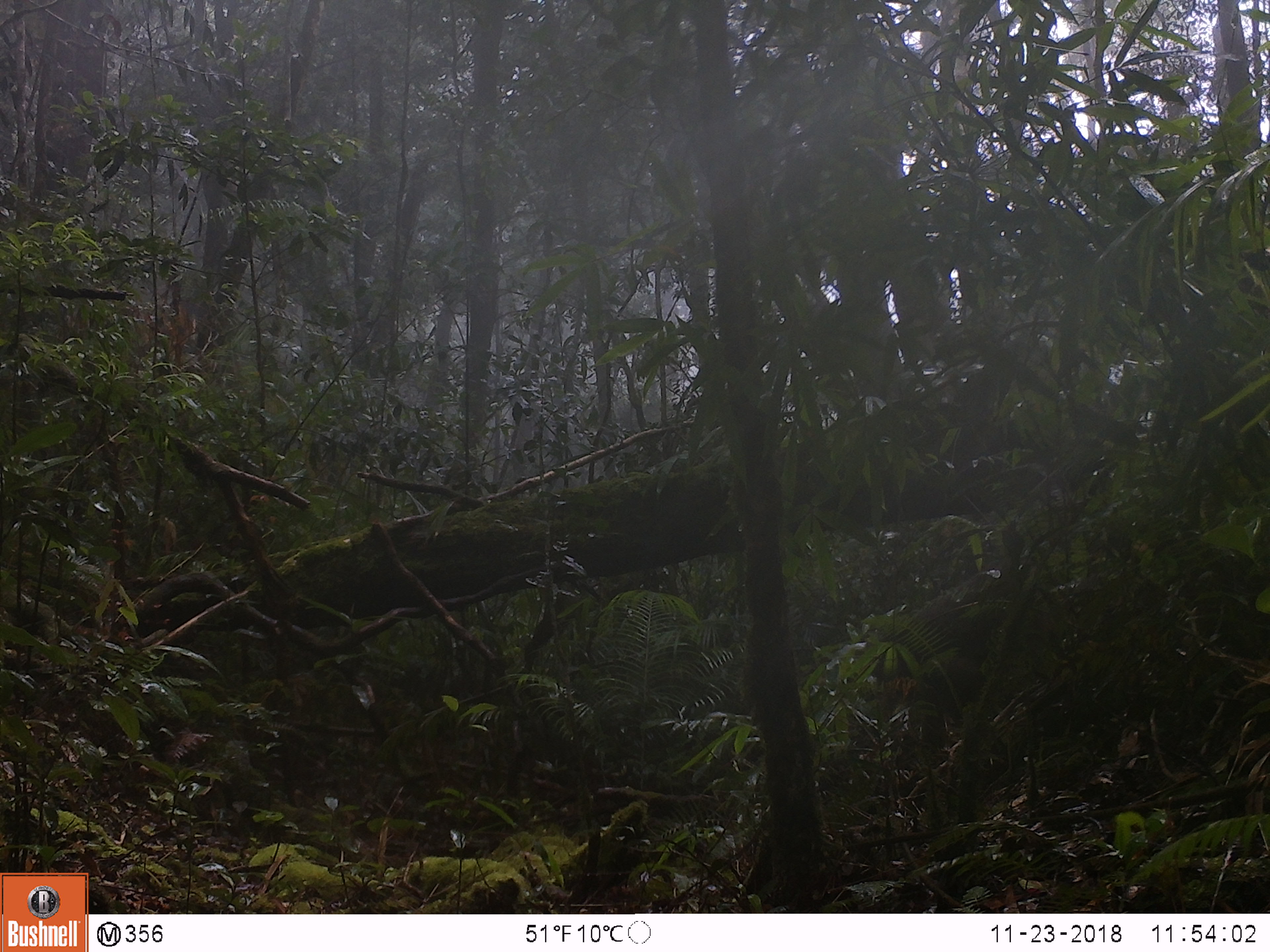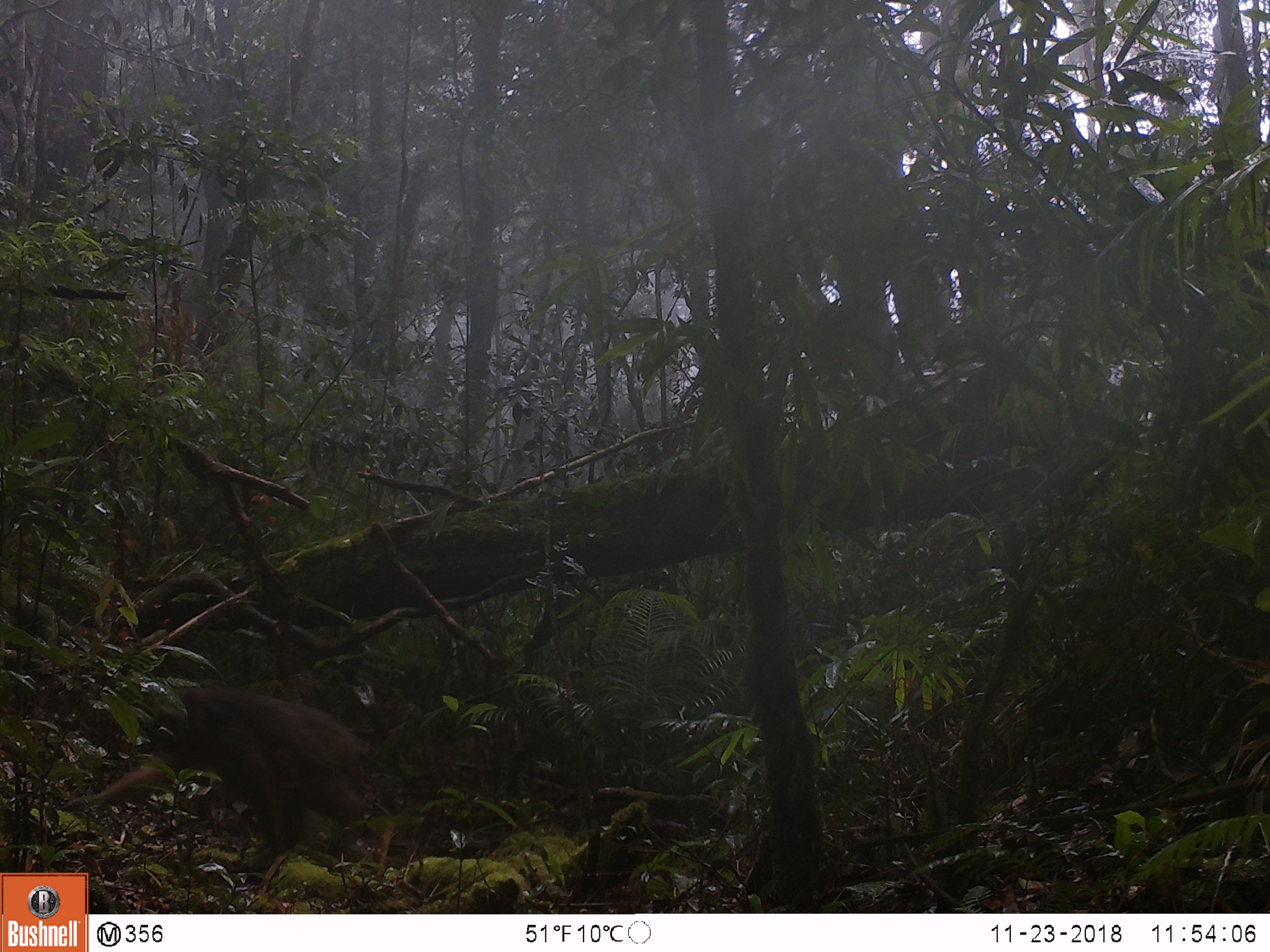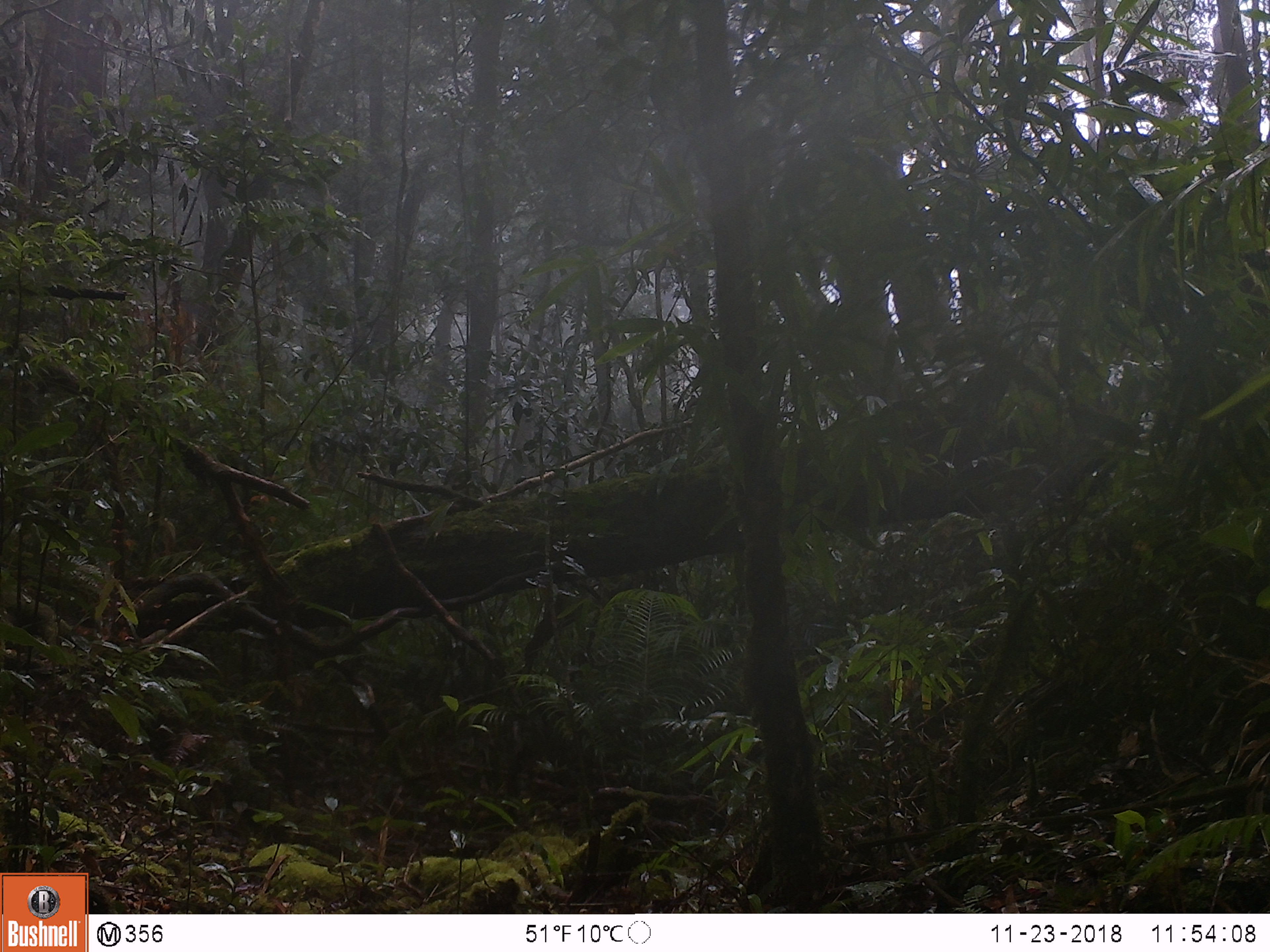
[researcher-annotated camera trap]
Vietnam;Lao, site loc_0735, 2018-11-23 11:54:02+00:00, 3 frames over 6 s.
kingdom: Animalia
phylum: Chordata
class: Mammalia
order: Primates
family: Cercopithecidae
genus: Macaca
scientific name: Macaca arctoides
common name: stump-tailed macaque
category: stump tailed macaque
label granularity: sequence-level